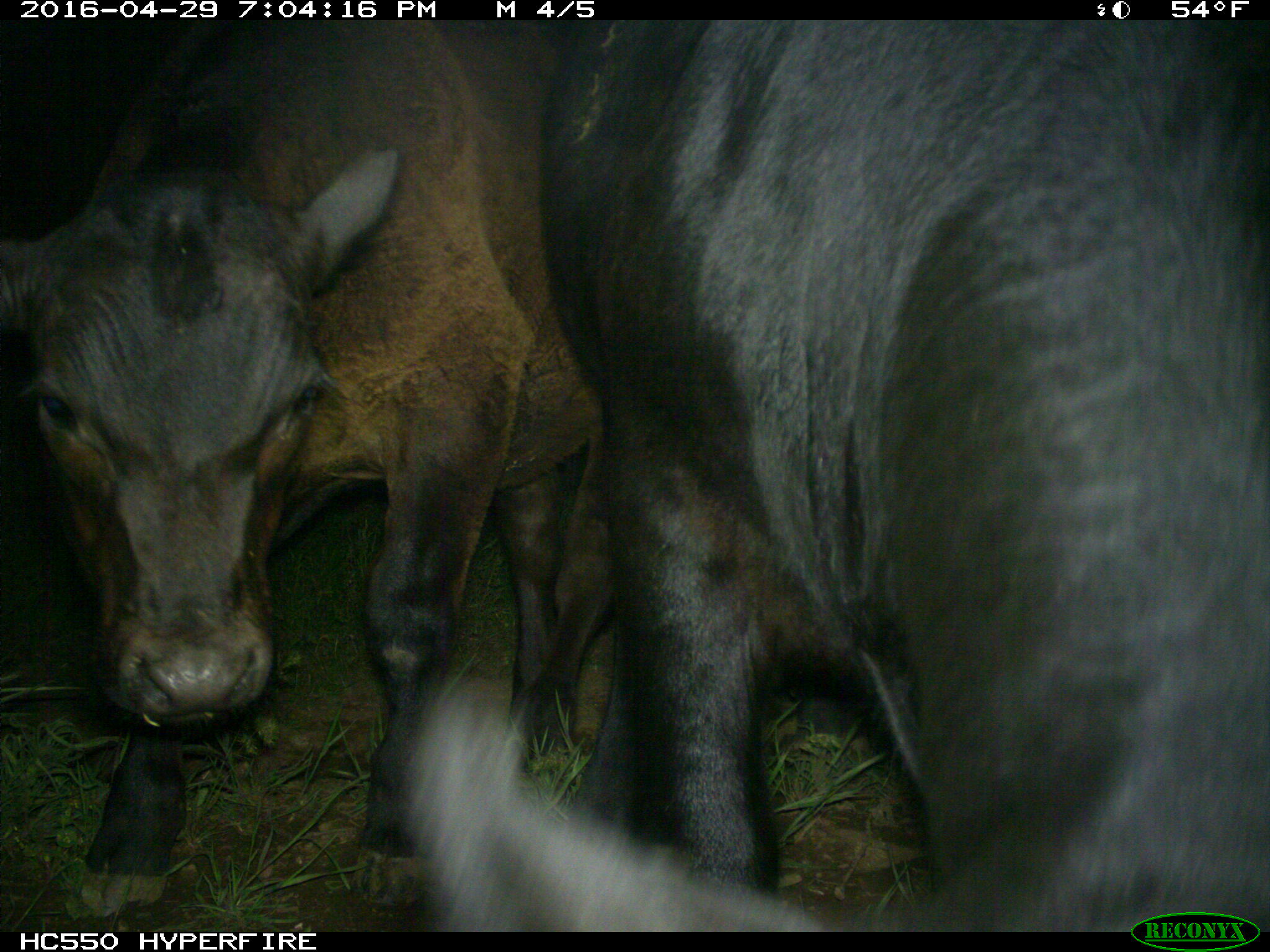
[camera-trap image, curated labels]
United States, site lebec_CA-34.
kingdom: Animalia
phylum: Chordata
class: Mammalia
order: Artiodactyla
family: Bovidae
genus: Bos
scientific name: Bos taurus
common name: domestic cow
Bos taurus (domestic cow).